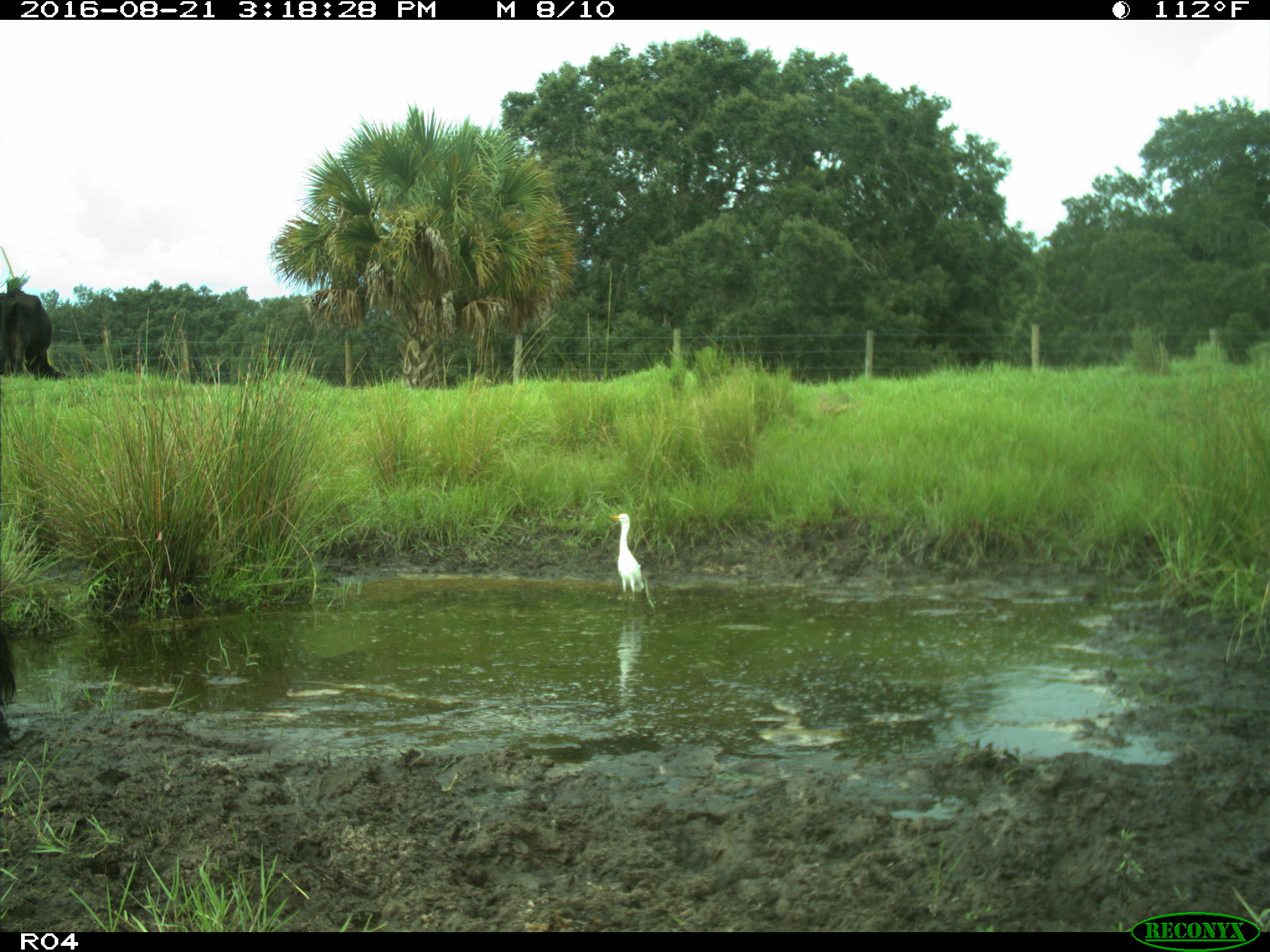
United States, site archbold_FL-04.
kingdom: Animalia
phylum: Chordata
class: Mammalia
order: Artiodactyla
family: Bovidae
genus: Bos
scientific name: Bos taurus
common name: domestic cow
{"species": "Bos taurus (domestic cow)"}